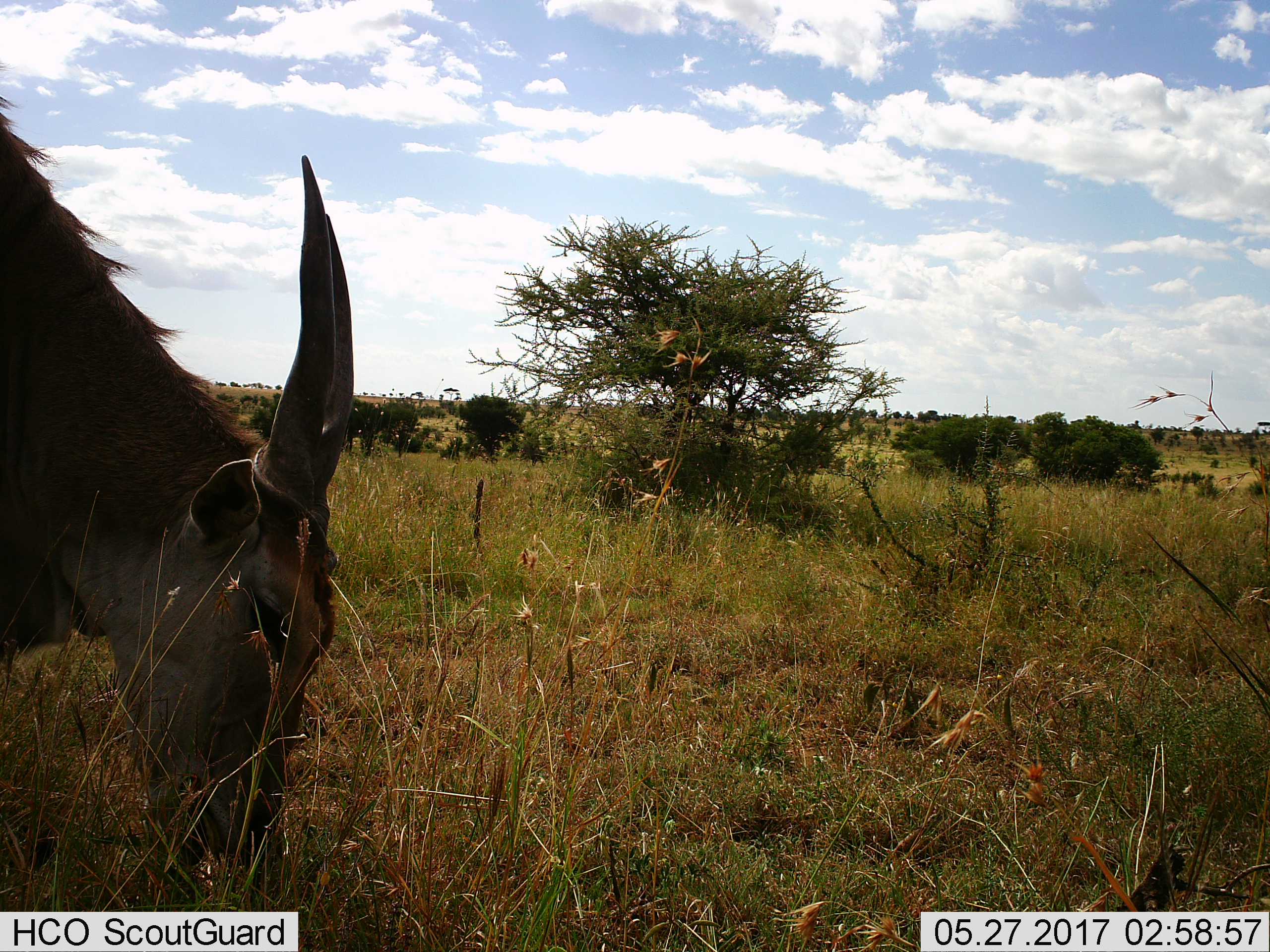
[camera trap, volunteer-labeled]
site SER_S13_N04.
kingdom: Animalia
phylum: Chordata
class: Mammalia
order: Artiodactyla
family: Bovidae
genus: Tragelaphus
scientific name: Tragelaphus oryx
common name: eland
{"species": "eland (Tragelaphus oryx)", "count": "1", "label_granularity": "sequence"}